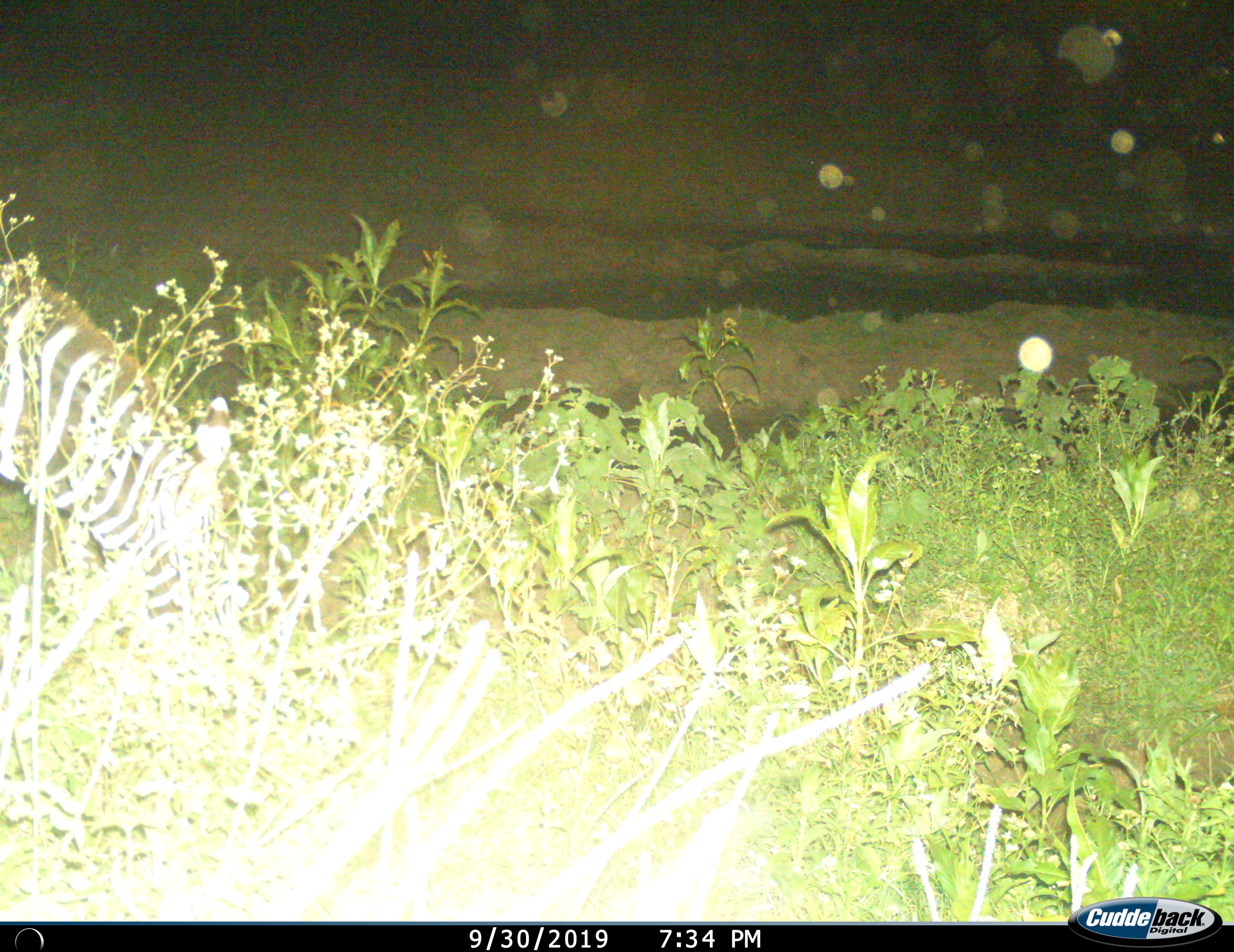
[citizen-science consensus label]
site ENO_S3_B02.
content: unidentified animal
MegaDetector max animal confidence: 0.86